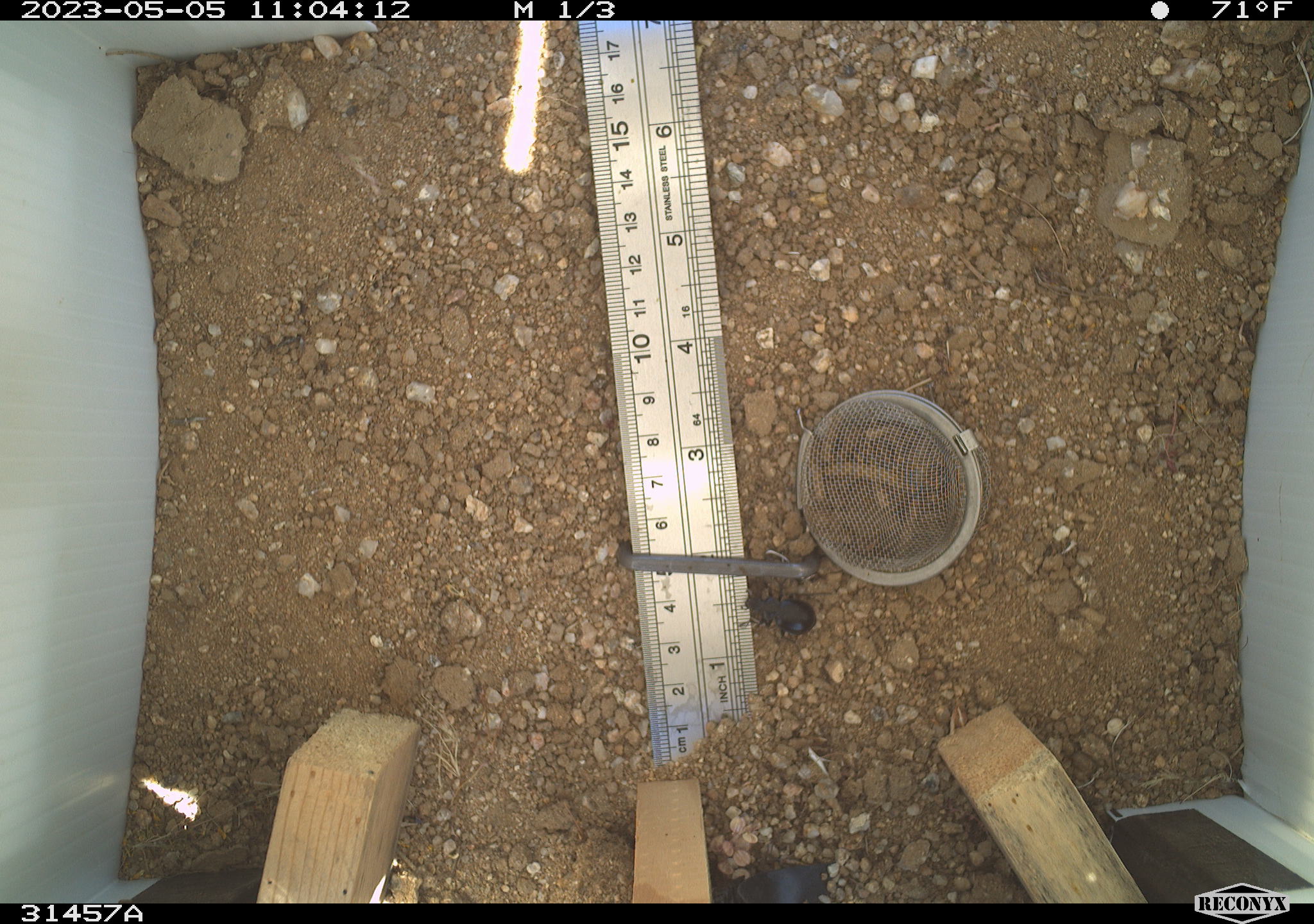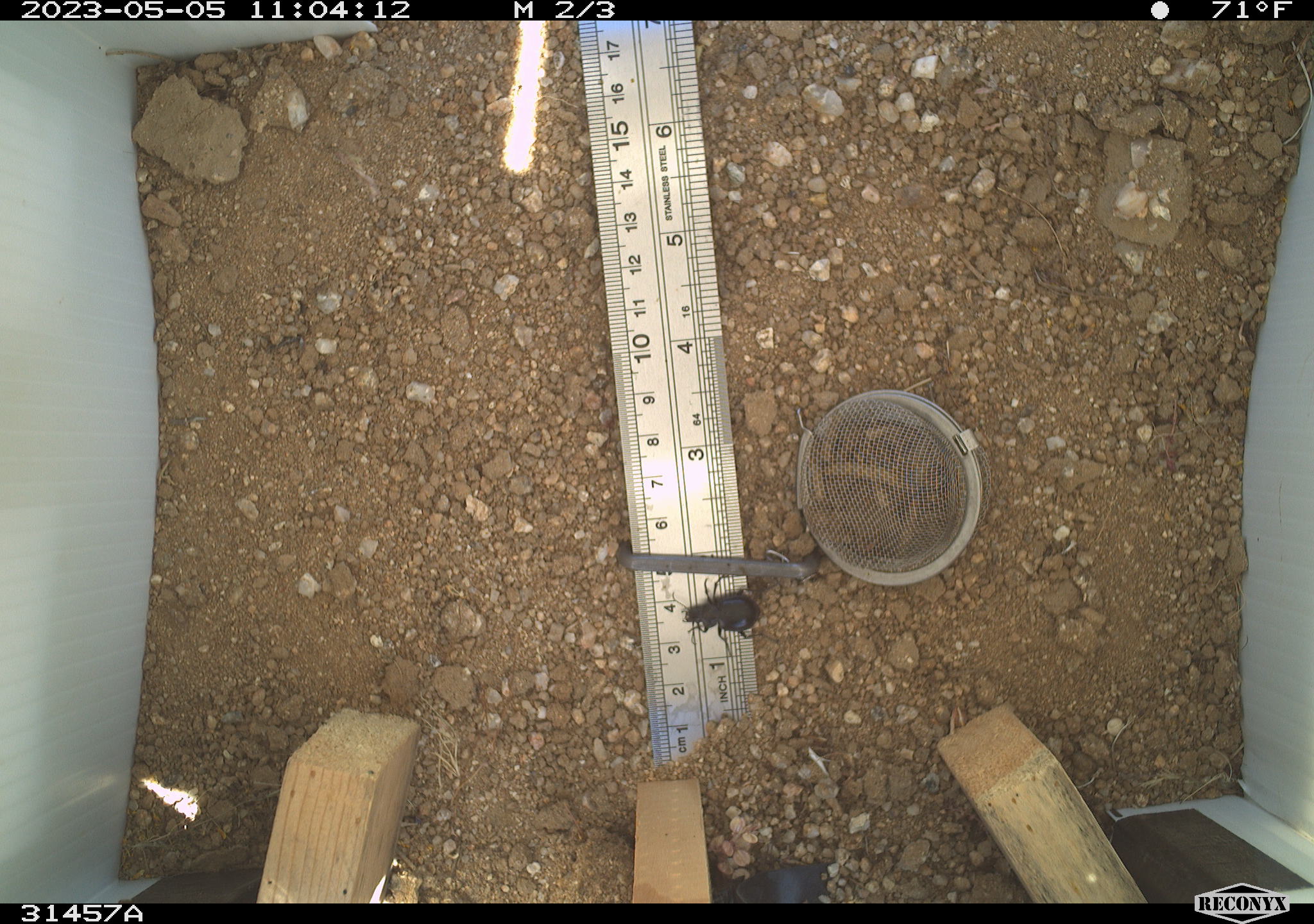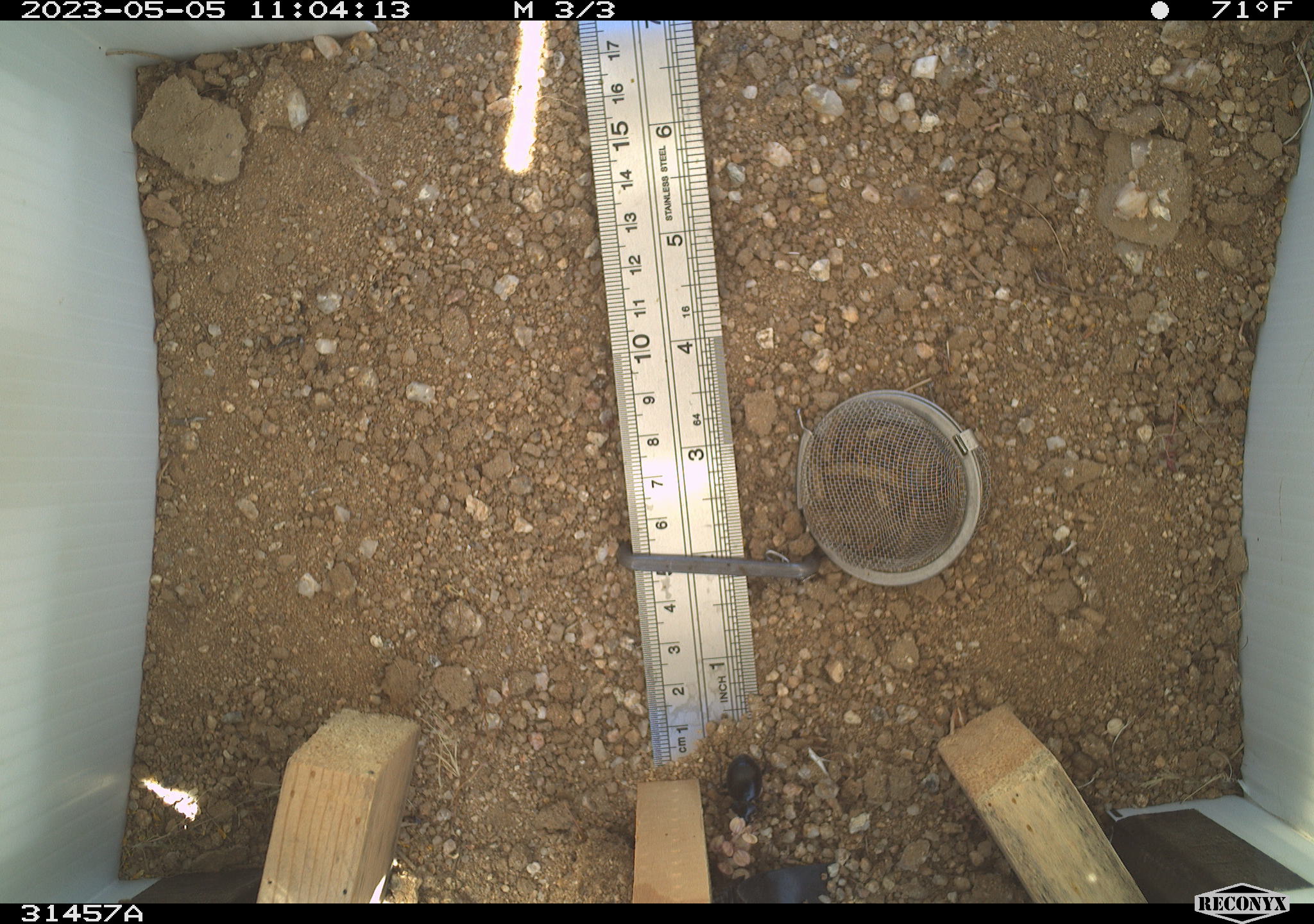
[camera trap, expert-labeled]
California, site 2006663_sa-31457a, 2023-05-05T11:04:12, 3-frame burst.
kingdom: Animalia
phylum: Arthropoda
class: Insecta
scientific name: Insecta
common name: insect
Insect (Insecta).